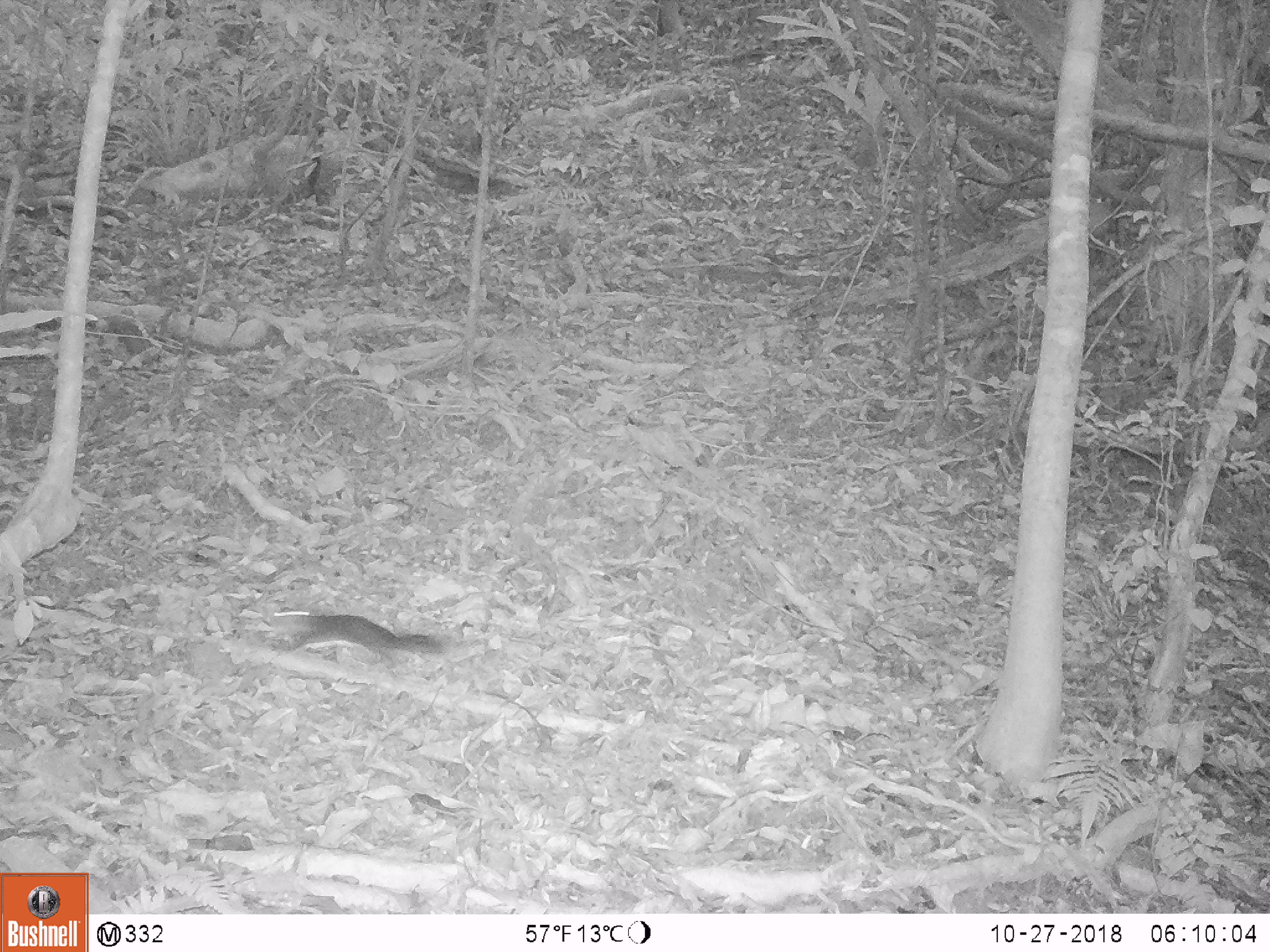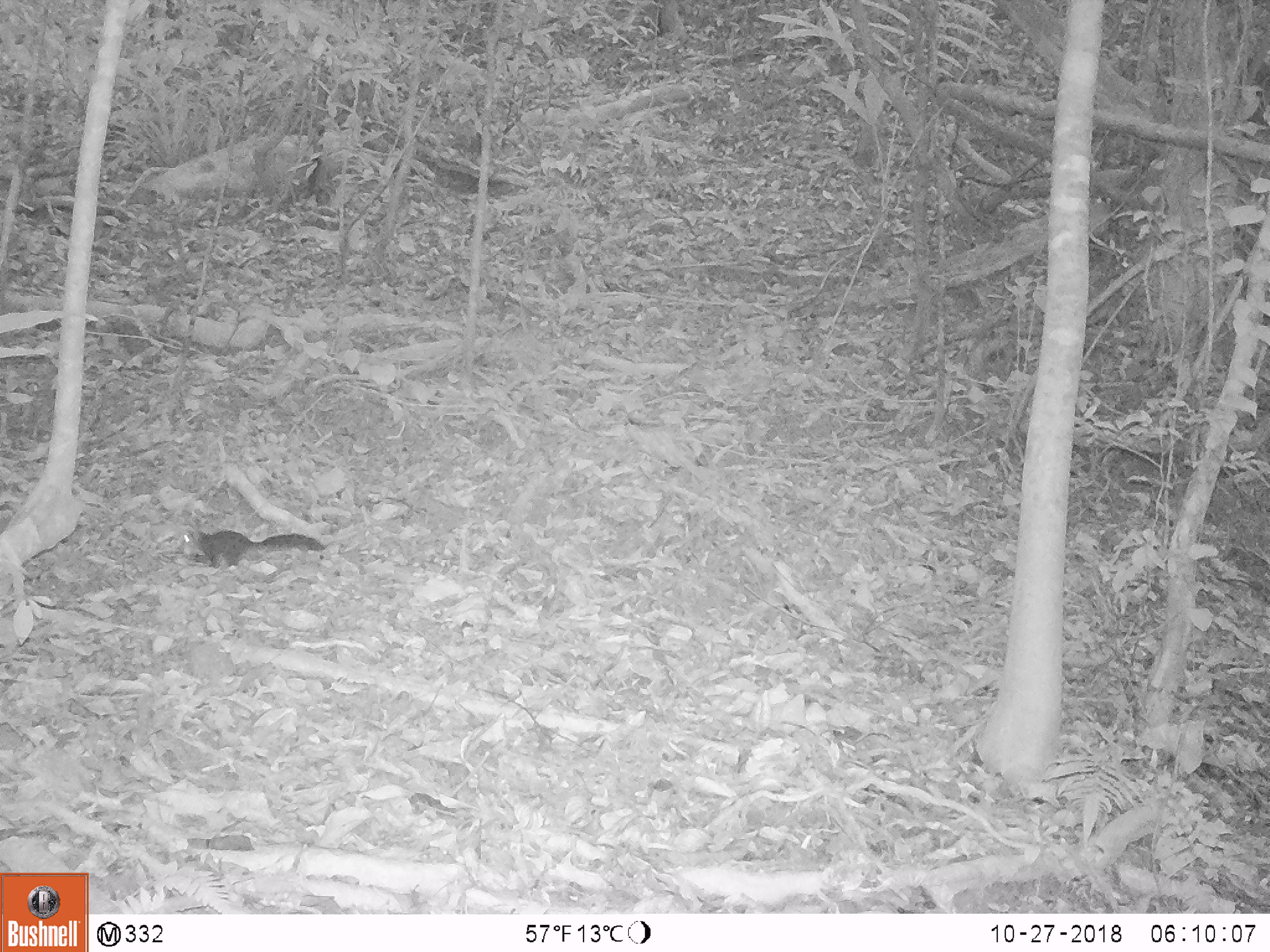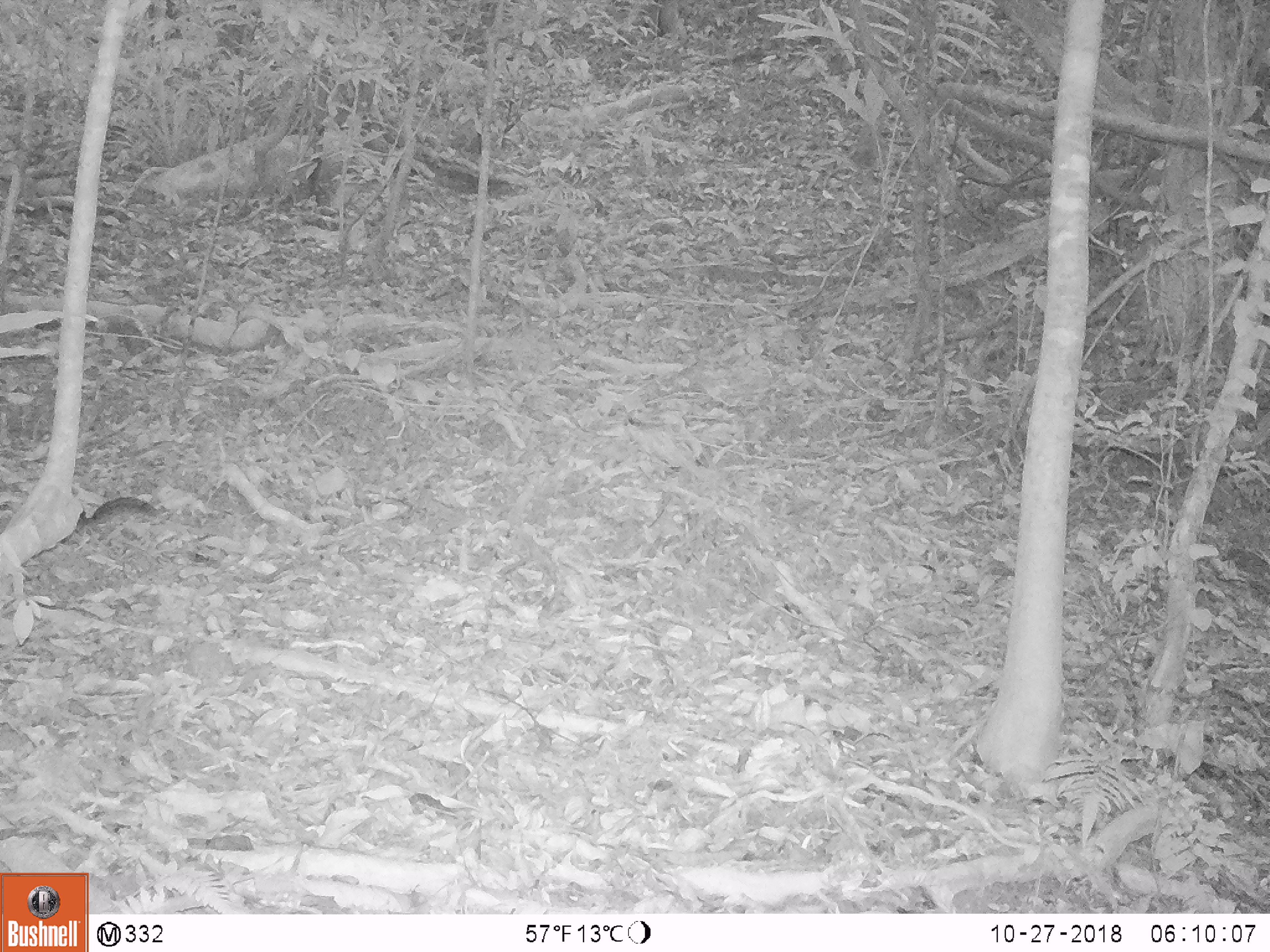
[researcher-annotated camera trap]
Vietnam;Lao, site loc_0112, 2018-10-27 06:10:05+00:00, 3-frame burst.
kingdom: Animalia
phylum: Chordata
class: Mammalia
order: Rodentia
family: Sciuridae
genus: Callosciurus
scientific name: Callosciurus erythraeus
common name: pallas's squirrel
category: pallass squirrel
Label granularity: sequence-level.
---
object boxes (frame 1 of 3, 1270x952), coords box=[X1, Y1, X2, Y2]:
pallass squirrel: box=[269, 607, 448, 668]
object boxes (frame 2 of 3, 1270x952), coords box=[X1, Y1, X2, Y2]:
pallass squirrel: box=[182, 530, 325, 571]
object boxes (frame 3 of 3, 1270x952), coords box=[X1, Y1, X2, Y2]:
pallass squirrel: box=[60, 496, 165, 546]